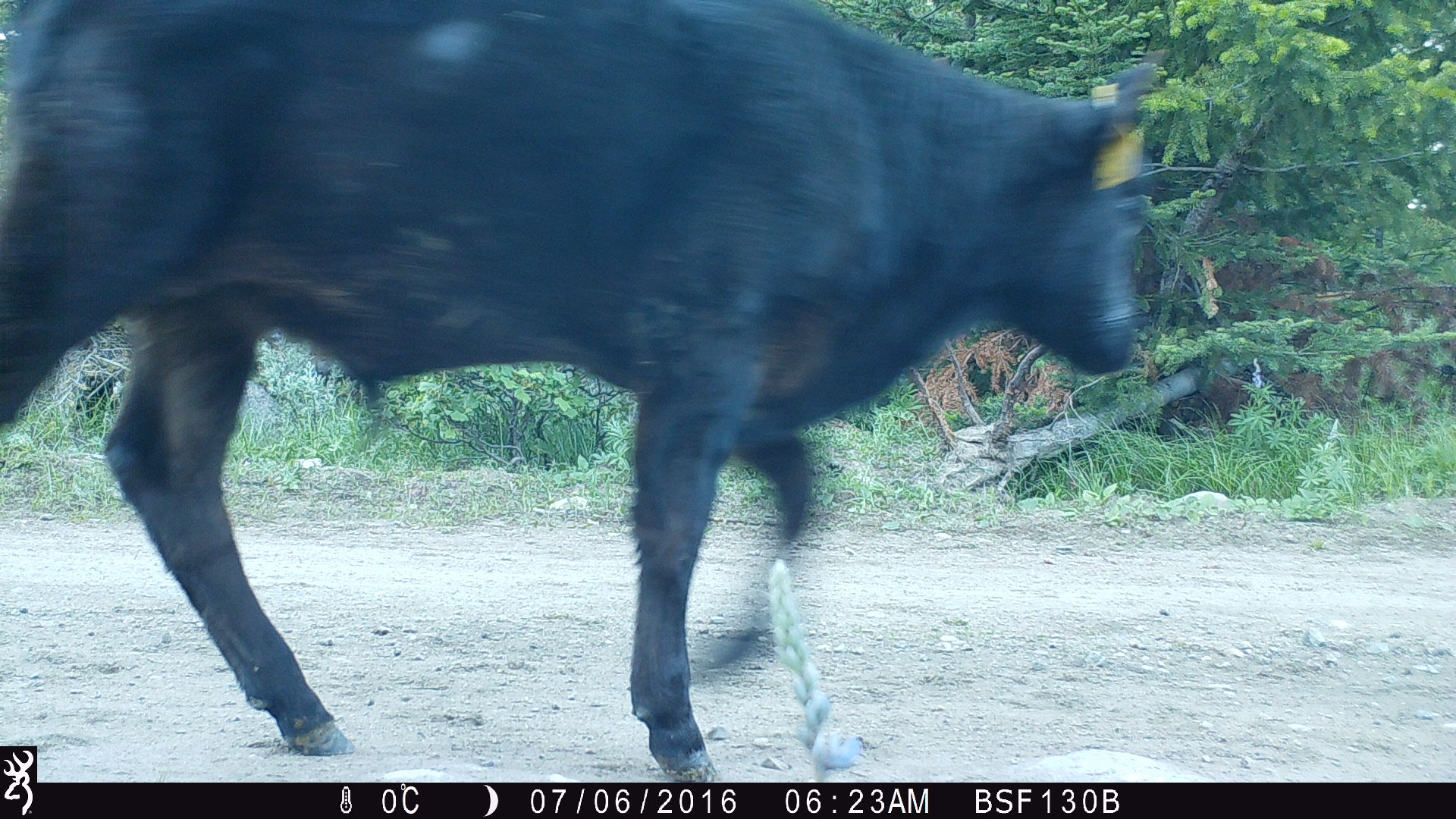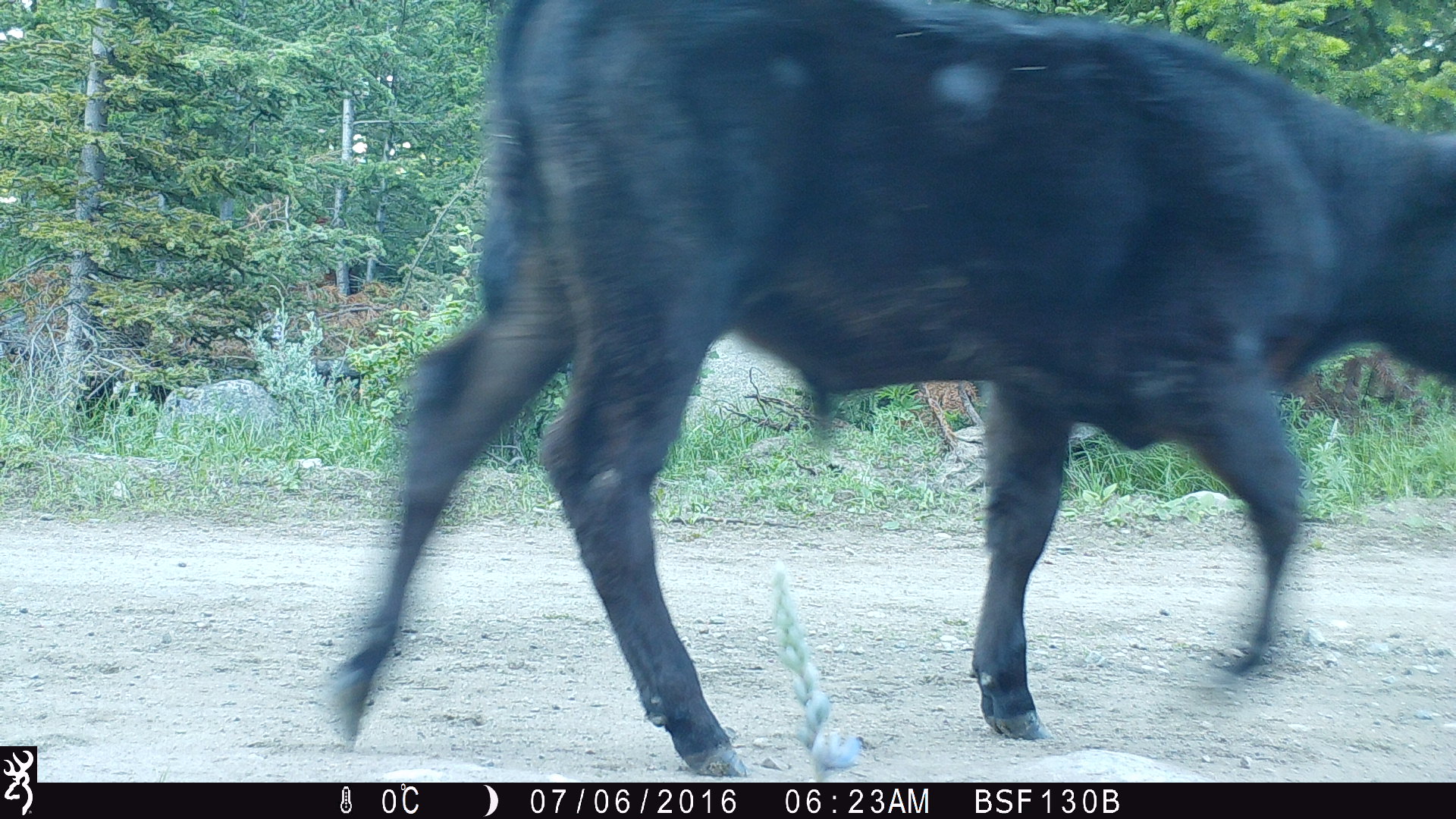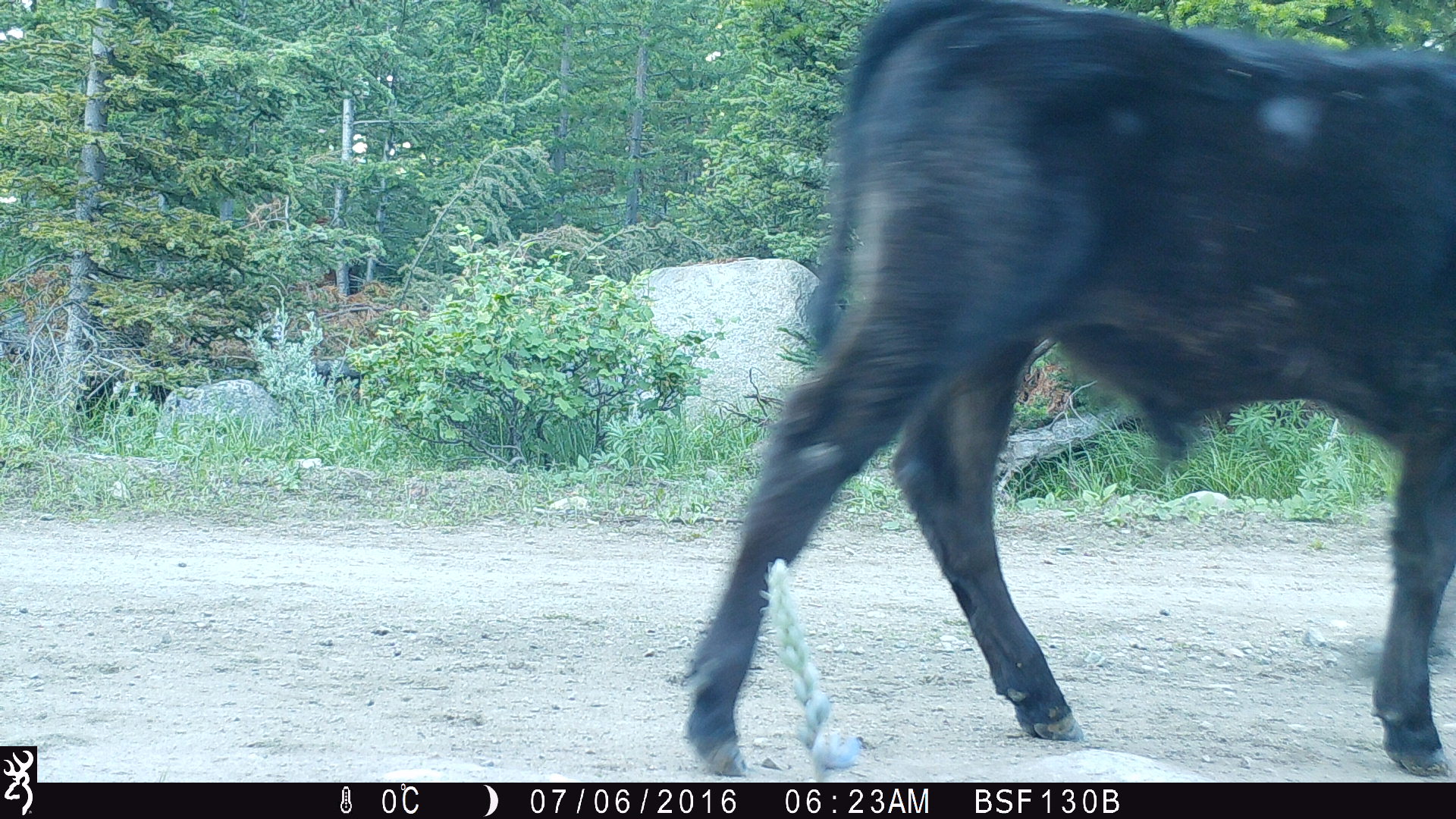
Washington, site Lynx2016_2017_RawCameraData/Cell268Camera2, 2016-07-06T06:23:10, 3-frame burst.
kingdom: Animalia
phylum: Chordata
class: Mammalia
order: Artiodactyla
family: Bovidae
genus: Bos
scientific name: Bos taurus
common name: domestic cattle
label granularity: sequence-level